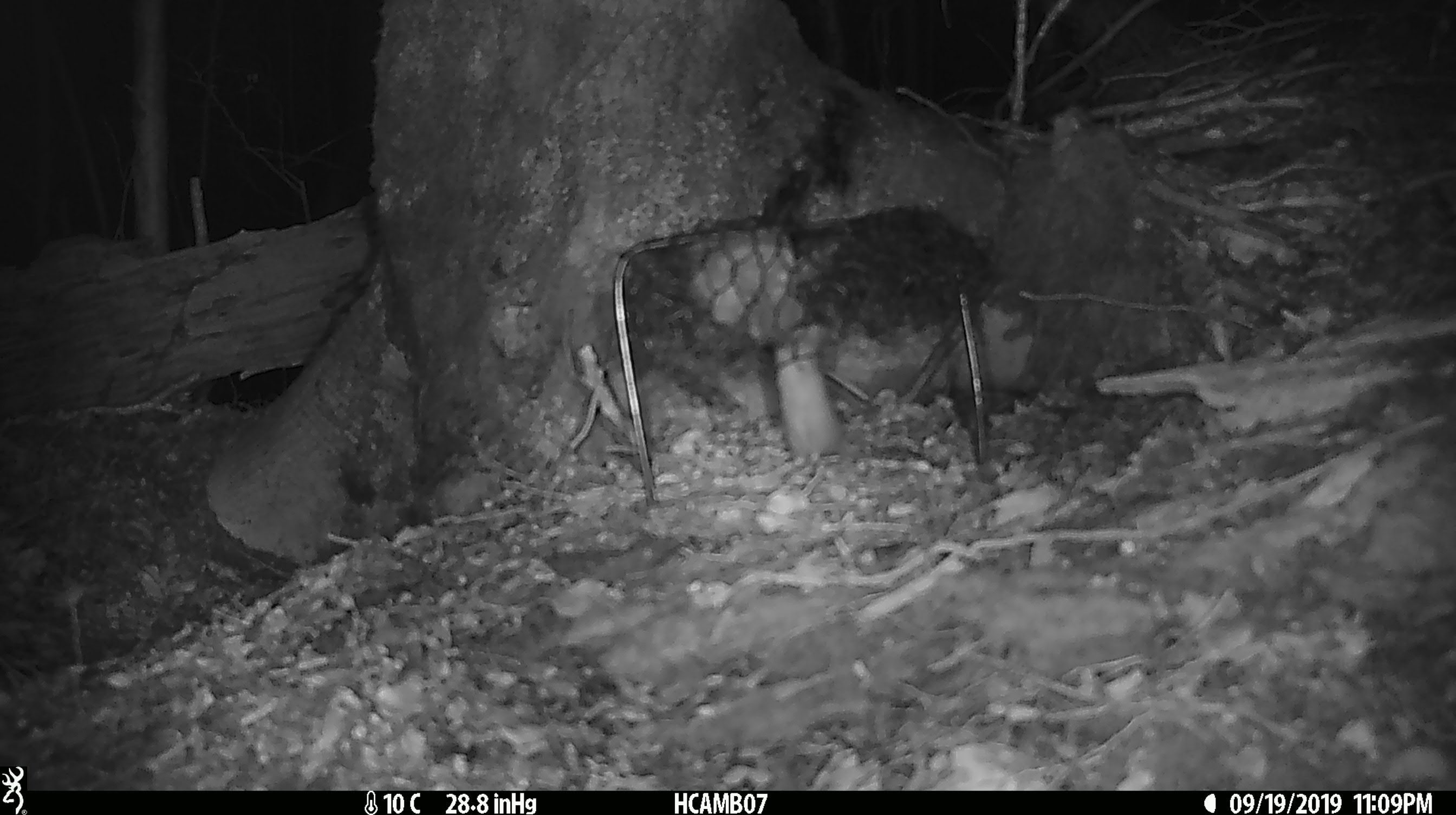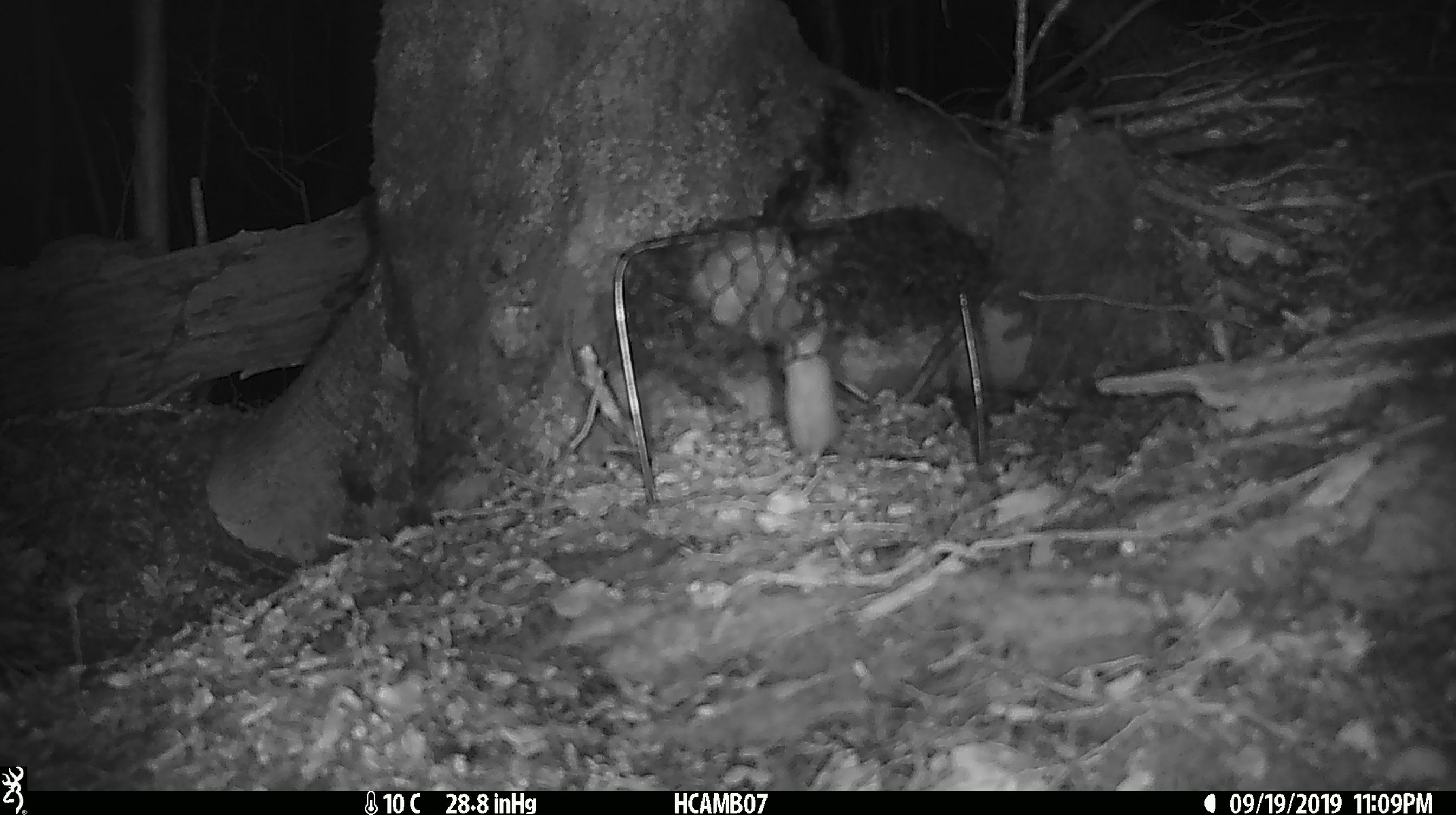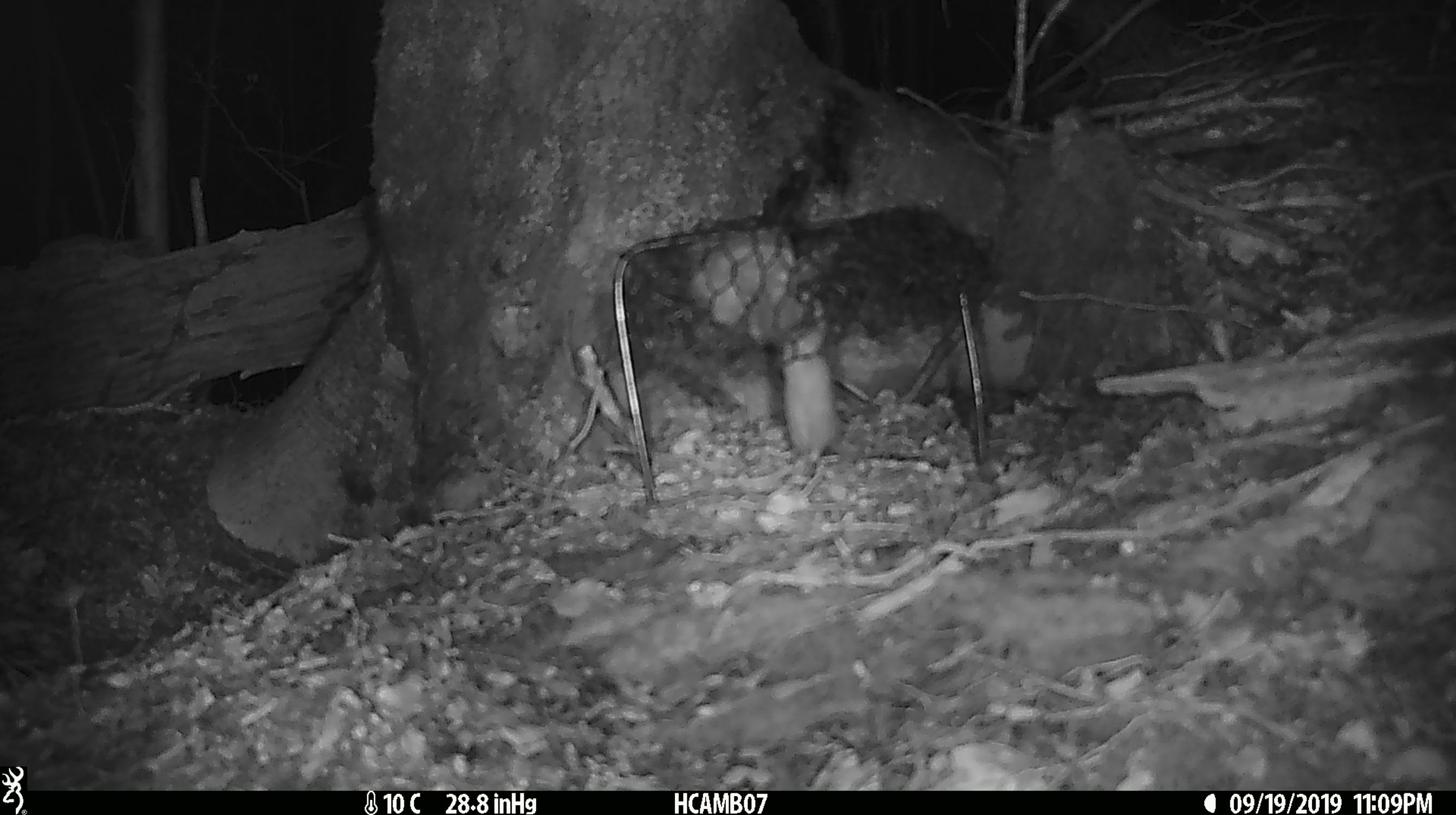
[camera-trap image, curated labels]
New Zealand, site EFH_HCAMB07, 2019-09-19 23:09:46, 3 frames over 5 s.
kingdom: Animalia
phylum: Chordata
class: Mammalia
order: Rodentia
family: Muridae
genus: Mus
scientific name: Mus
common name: mouse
Mouse (Mus).